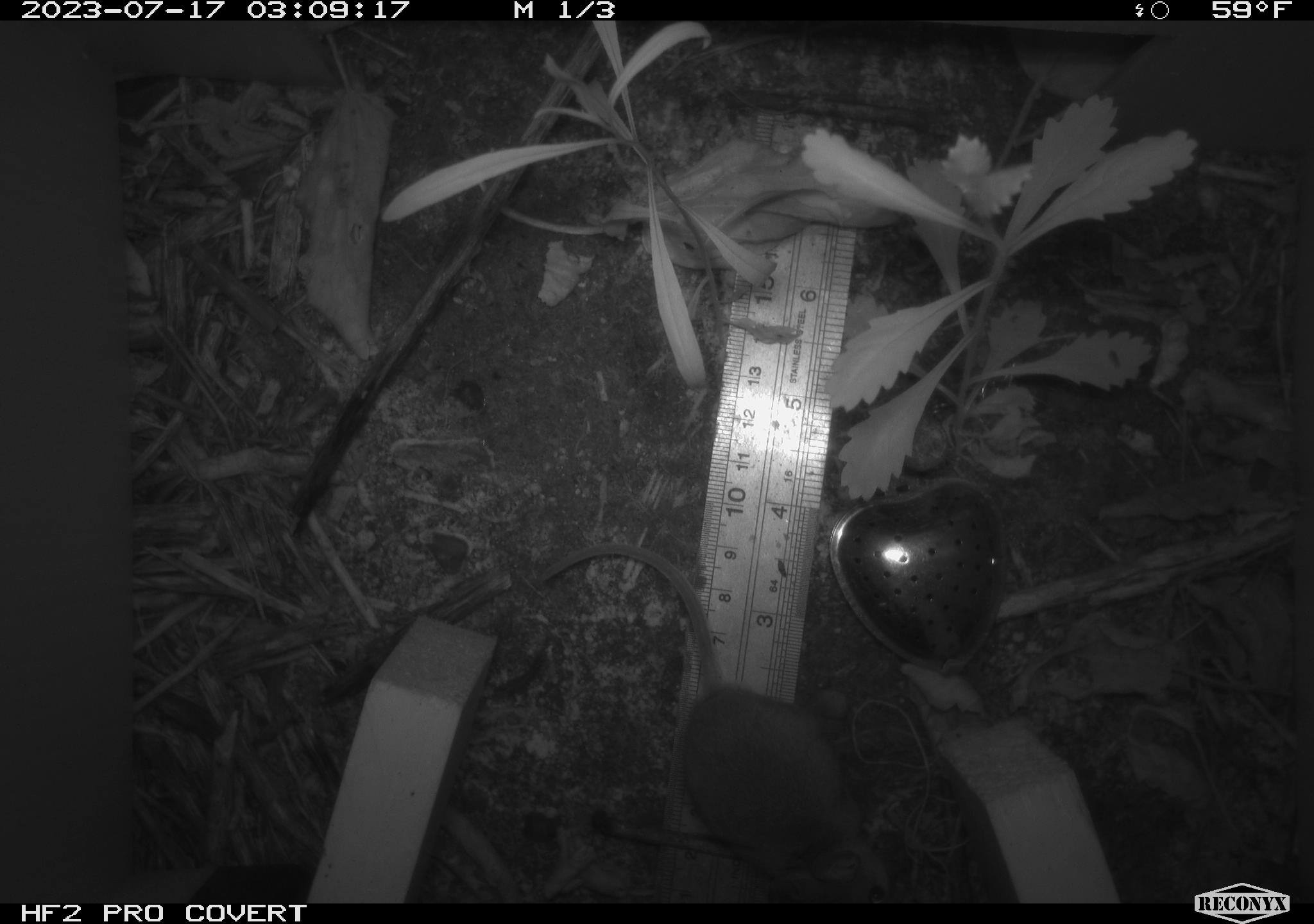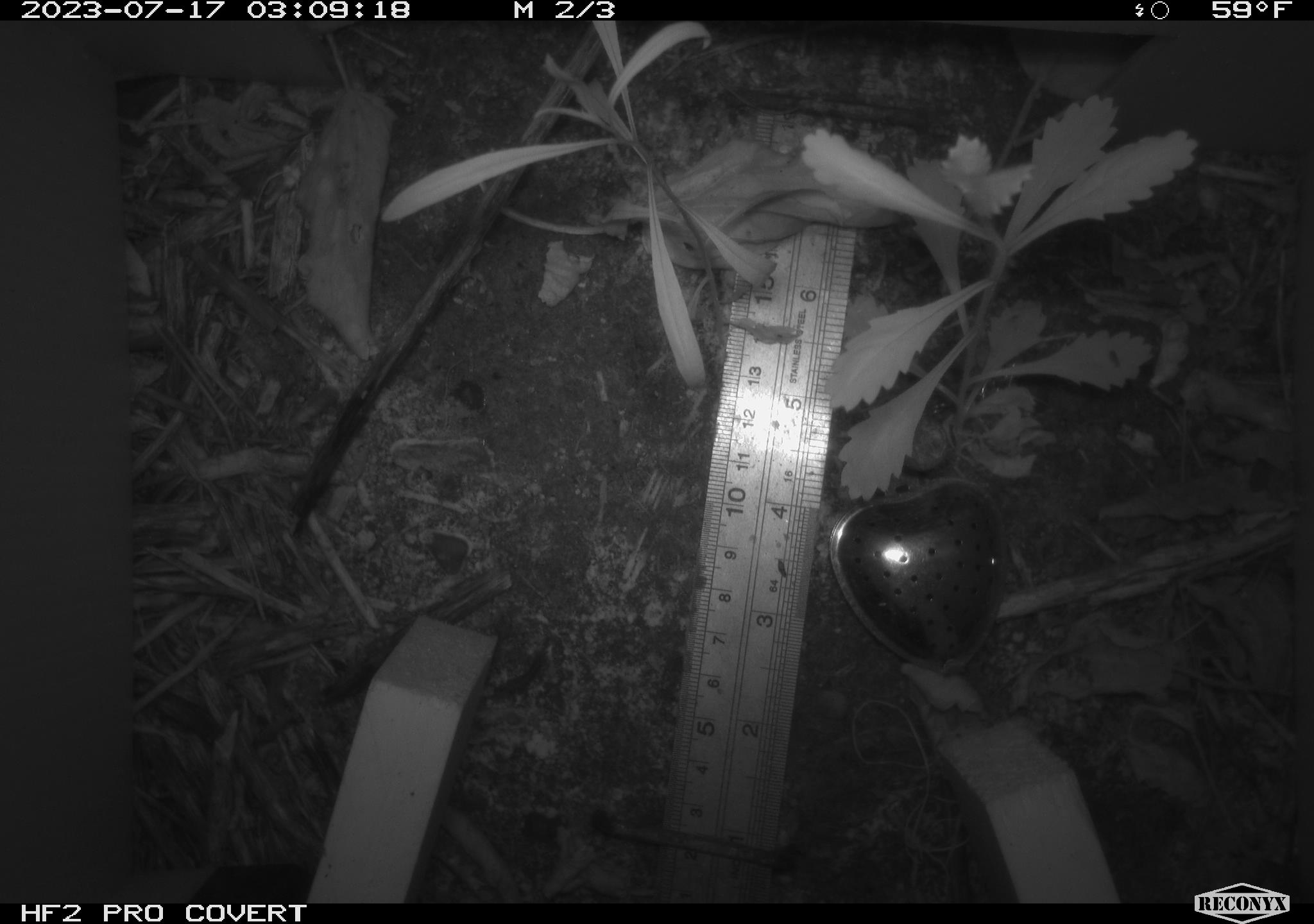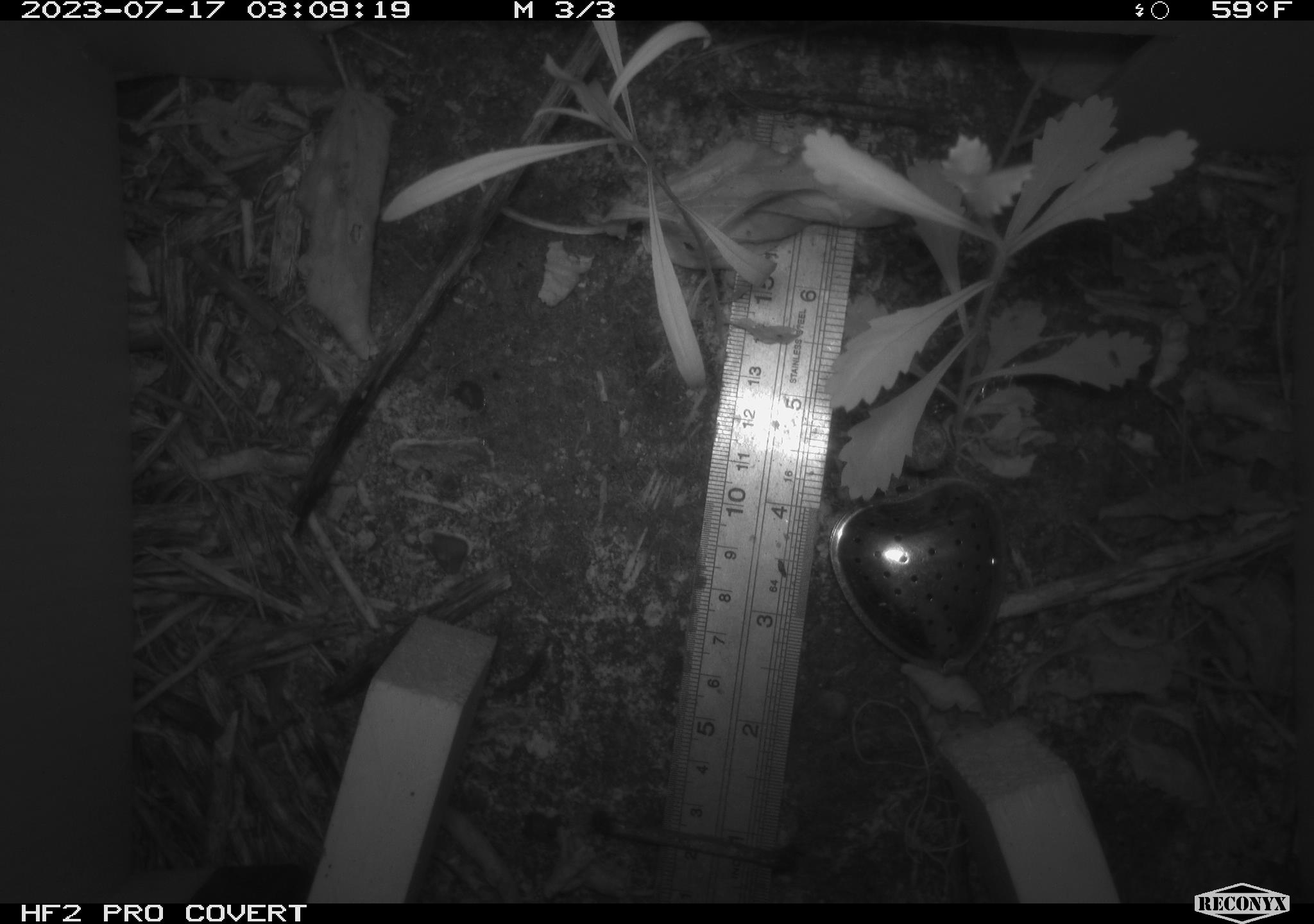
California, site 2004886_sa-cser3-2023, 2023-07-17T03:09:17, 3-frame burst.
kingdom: Animalia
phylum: Chordata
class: Mammalia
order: Rodentia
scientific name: Rodentia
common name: mouse species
Mouse species (Rodentia).